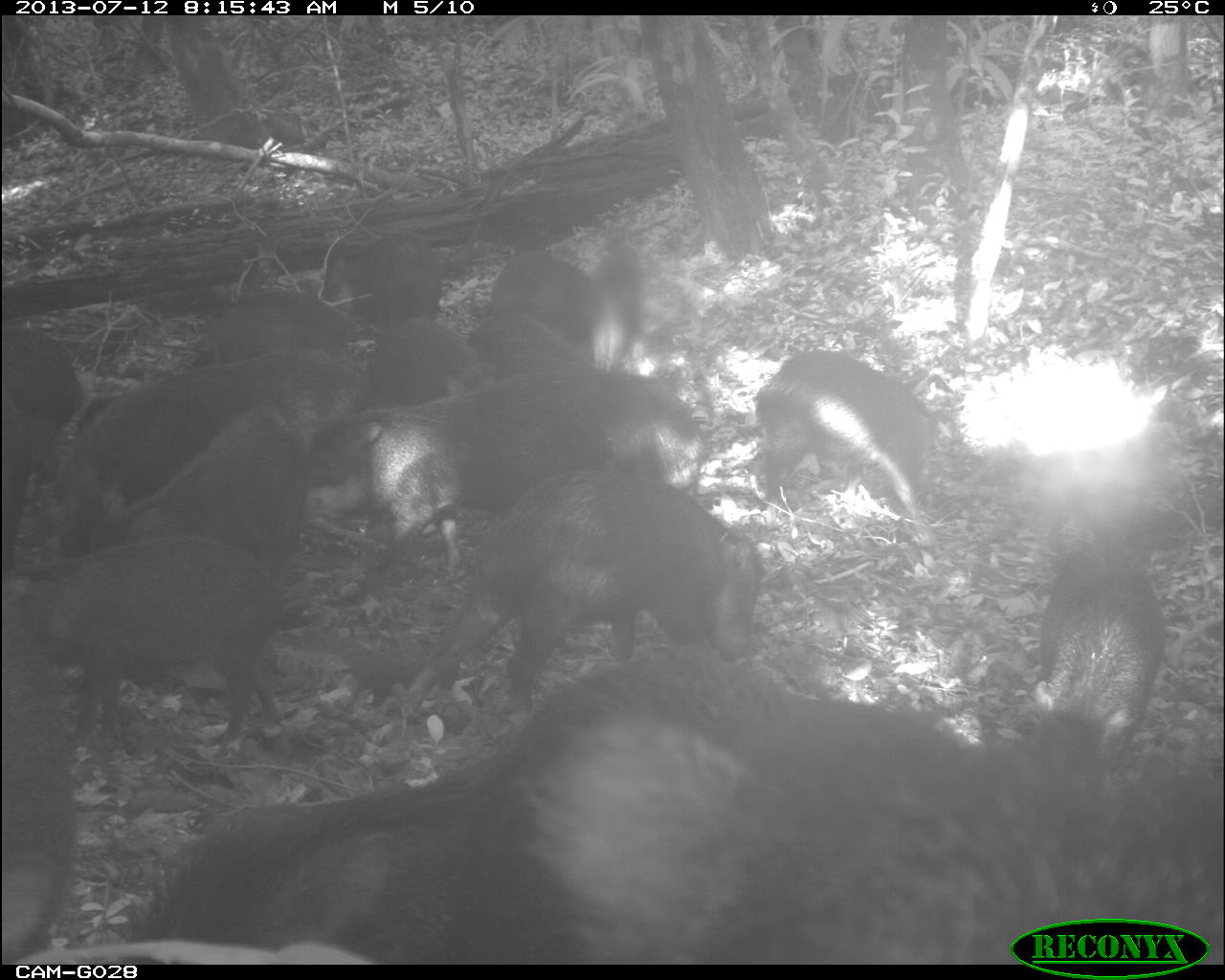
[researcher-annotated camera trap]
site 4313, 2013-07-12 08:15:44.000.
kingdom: Animalia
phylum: Chordata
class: Mammalia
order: Artiodactyla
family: Tayassuidae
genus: Tayassu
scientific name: Tayassu pecari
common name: white-lipped peccary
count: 20